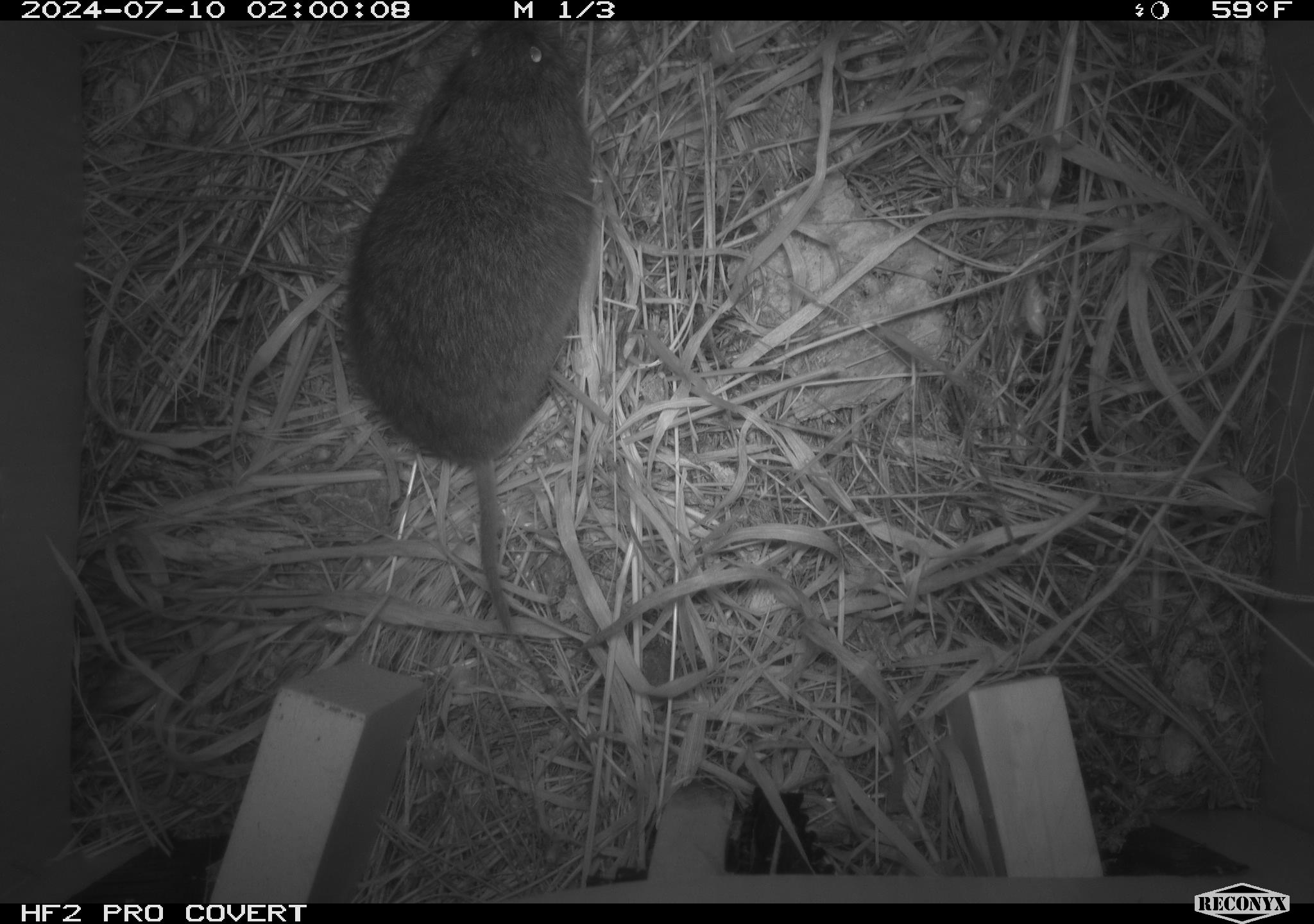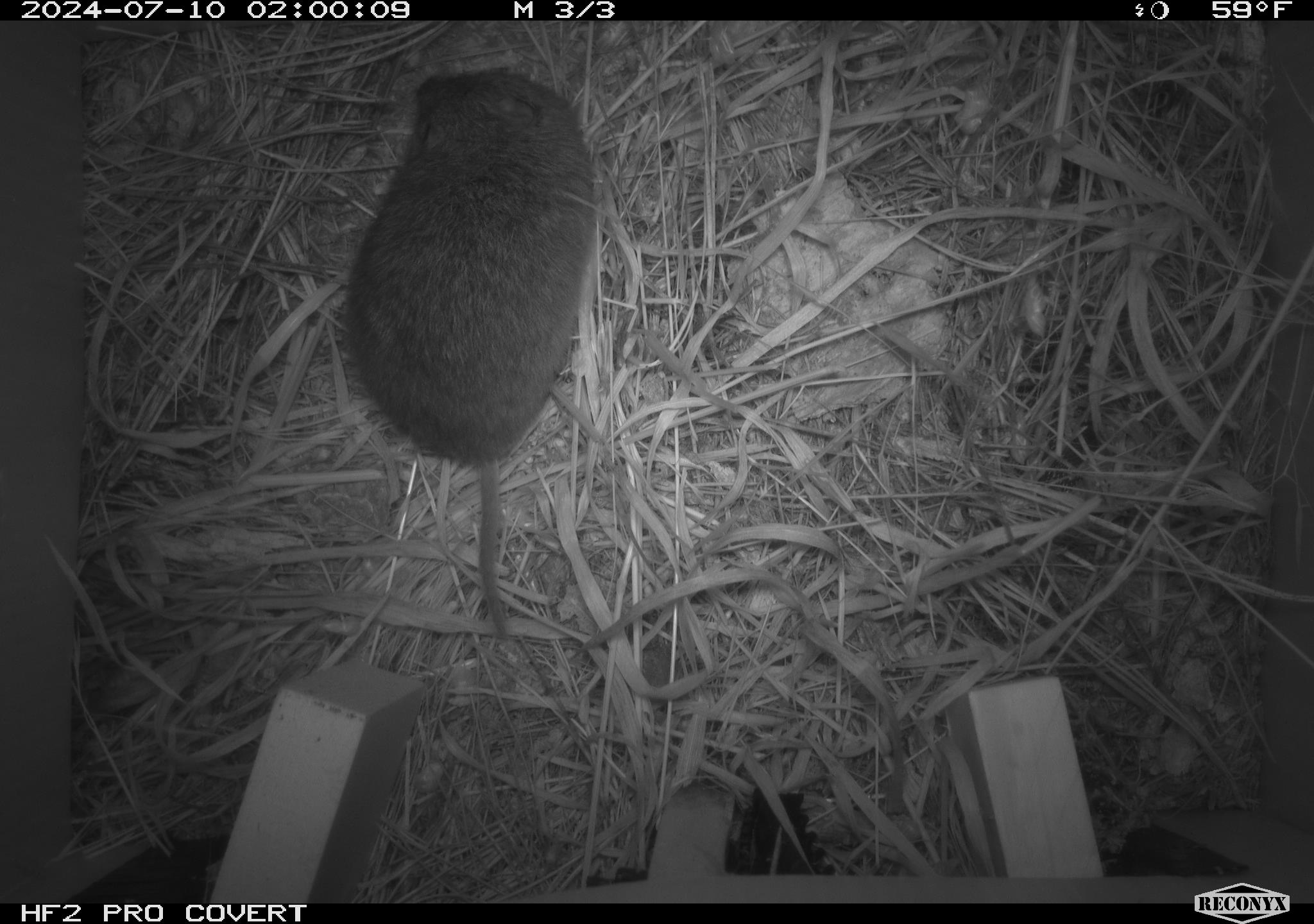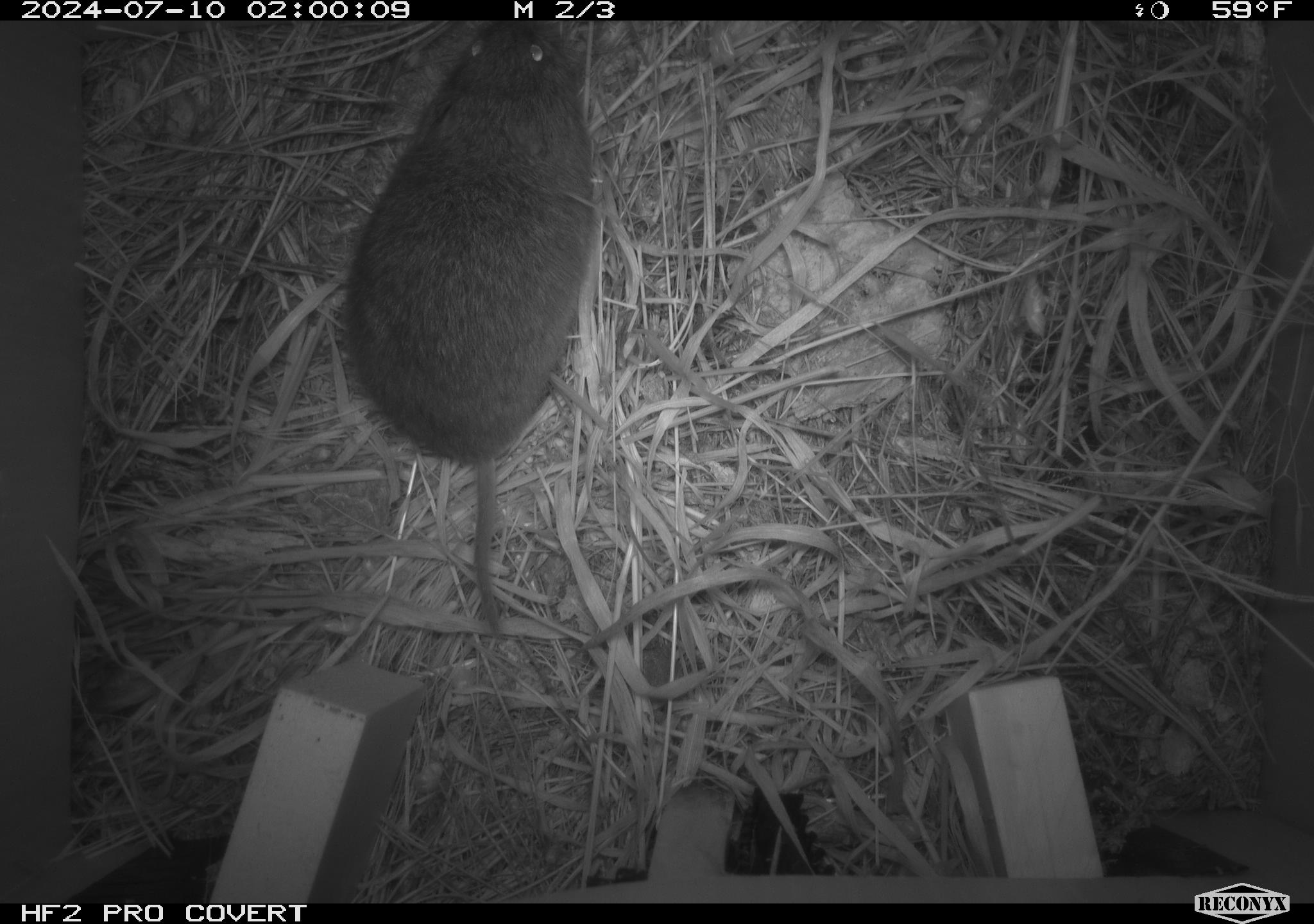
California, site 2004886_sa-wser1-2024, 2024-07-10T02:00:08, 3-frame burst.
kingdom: Animalia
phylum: Chordata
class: Mammalia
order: Rodentia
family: Cricetidae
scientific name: Arvicolinae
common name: voles, lemmings, and muskrats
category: arvicolinae subfamily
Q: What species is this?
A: Arvicolinae subfamily (voles, lemmings, and muskrats) (Arvicolinae).